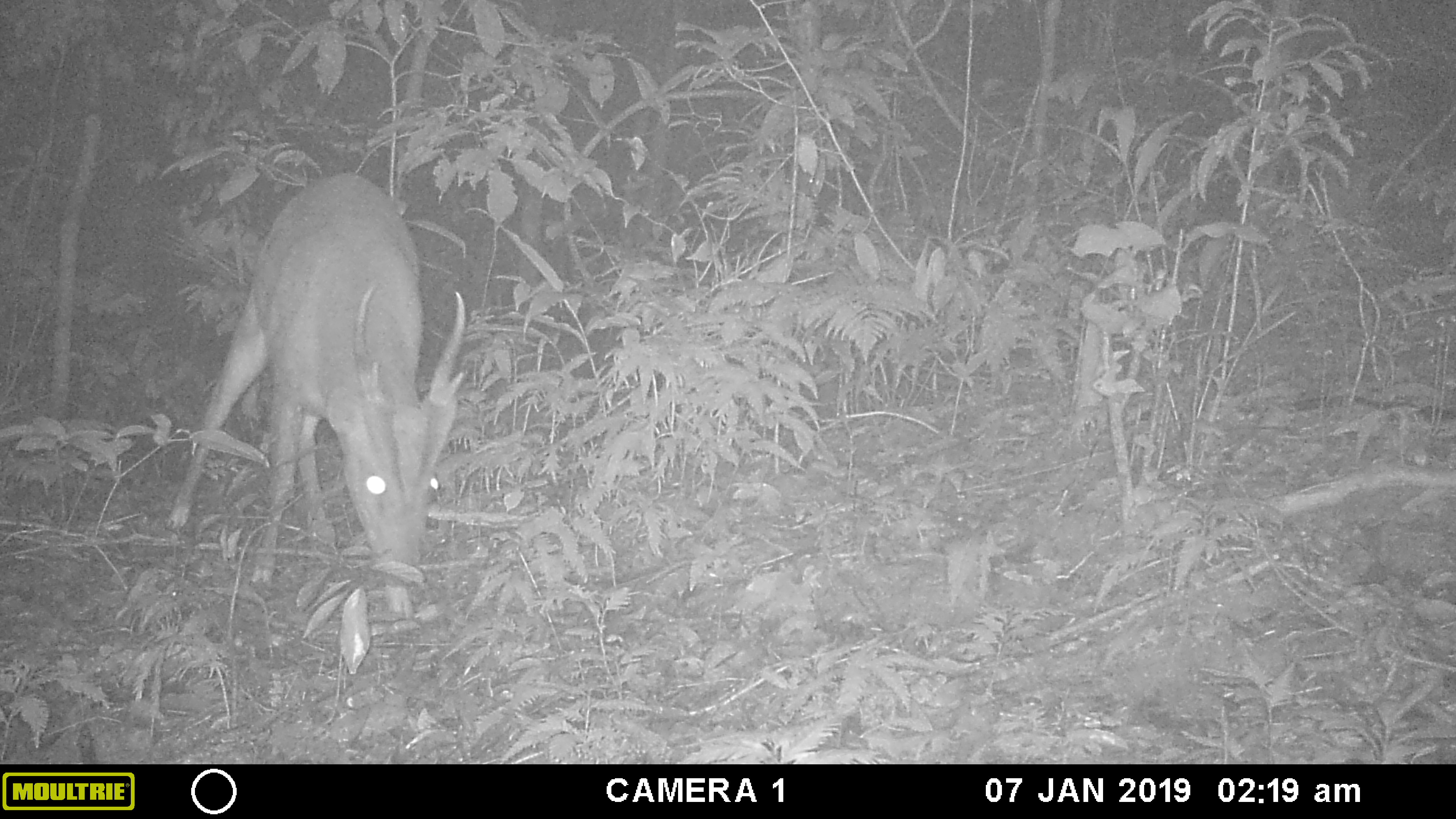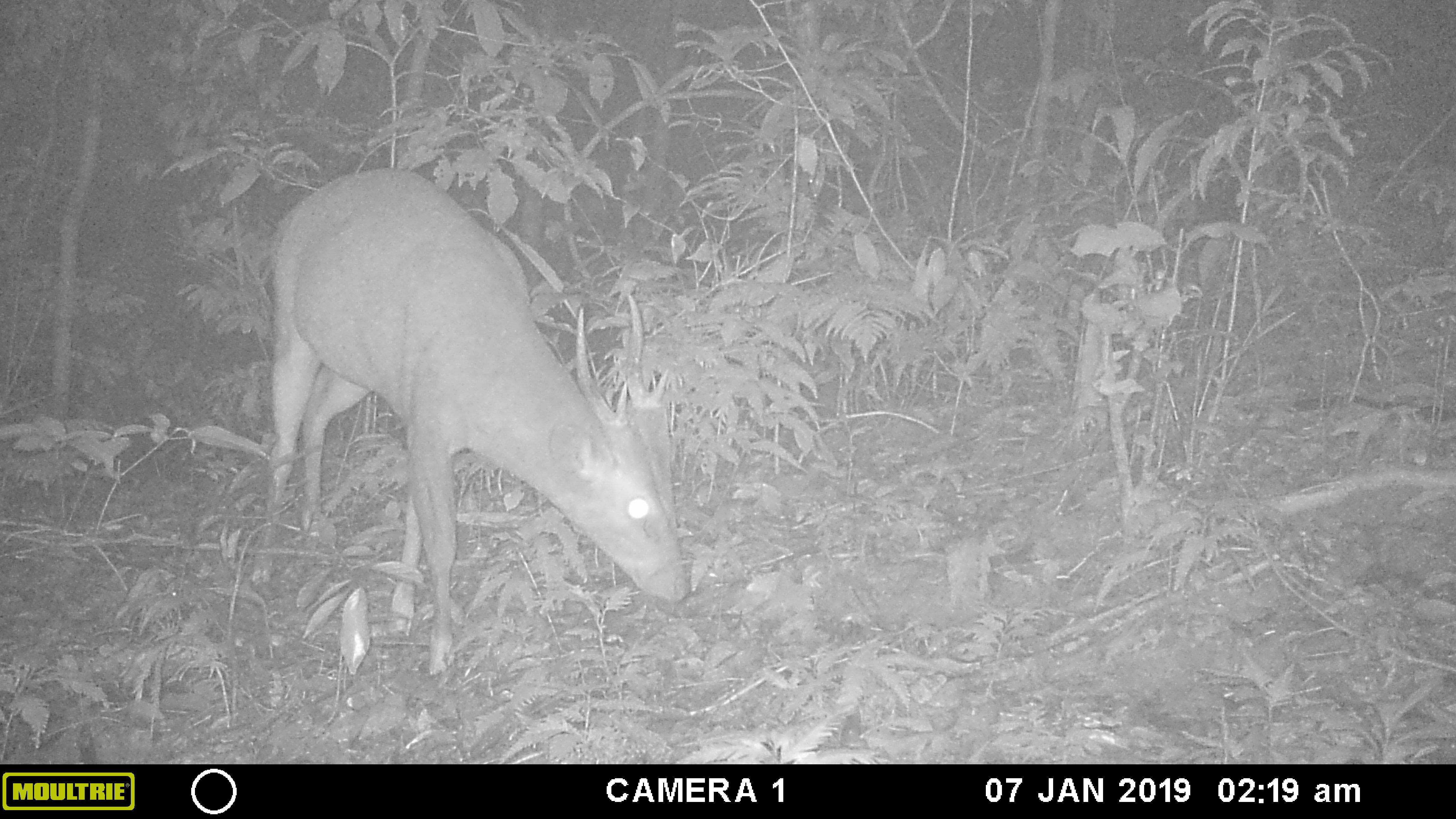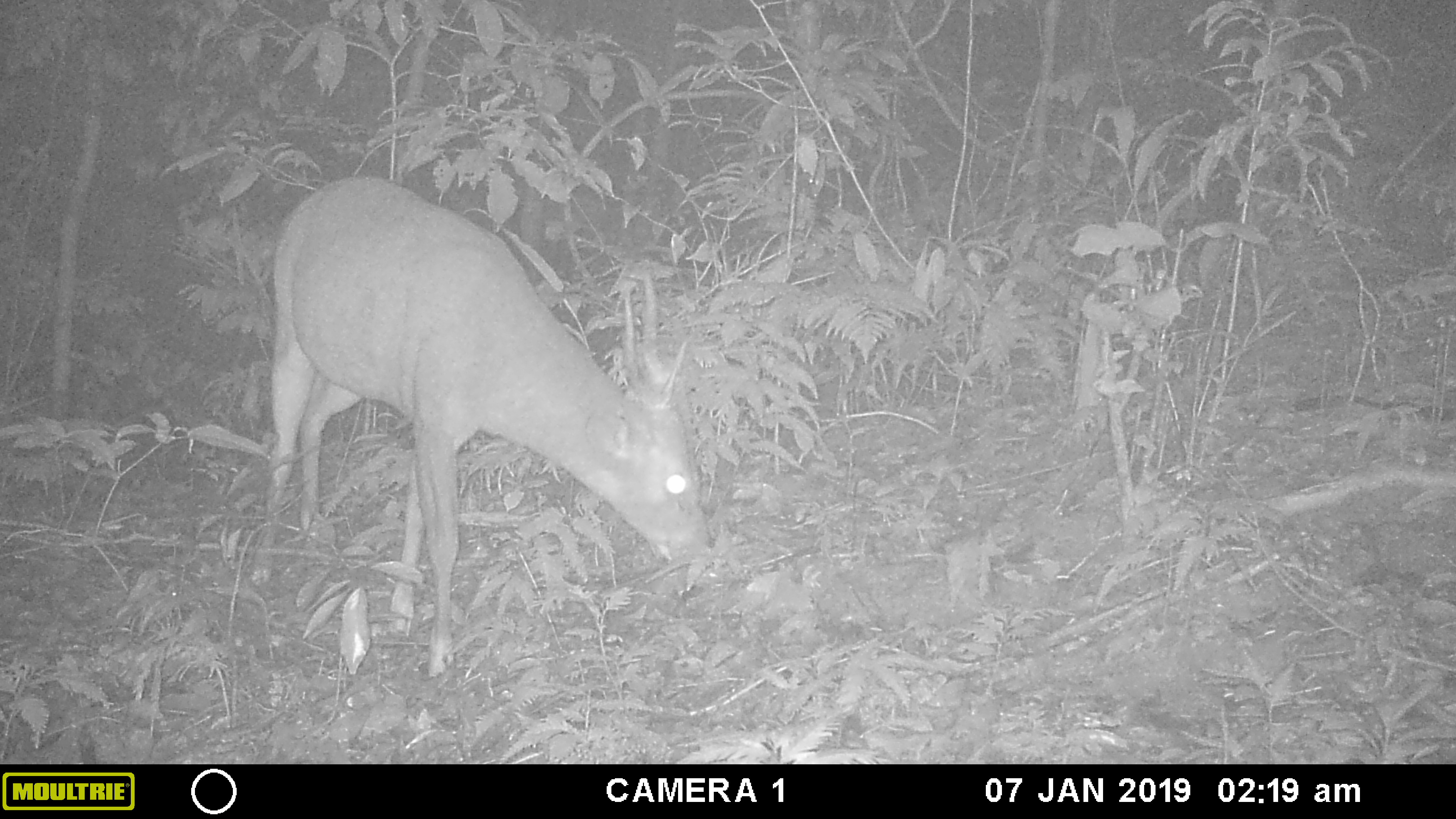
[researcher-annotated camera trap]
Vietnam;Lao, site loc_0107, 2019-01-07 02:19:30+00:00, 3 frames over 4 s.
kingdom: Animalia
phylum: Chordata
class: Mammalia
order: Artiodactyla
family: Cervidae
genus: Muntiacus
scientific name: Muntiacus vuquangensis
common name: large-antlered muntjac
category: large antlered muntjac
Large antlered muntjac (large-antlered muntjac) (Muntiacus vuquangensis). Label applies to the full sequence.